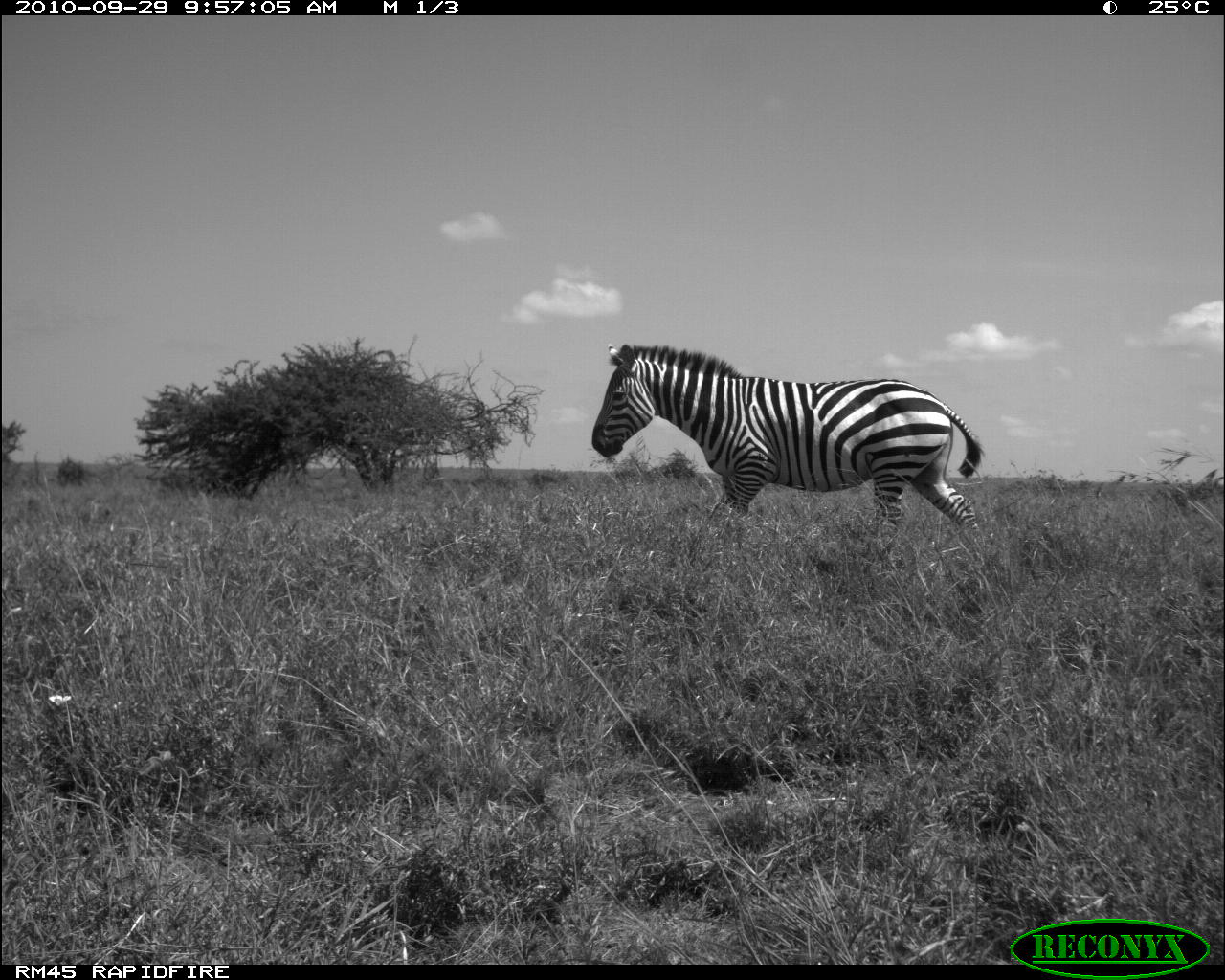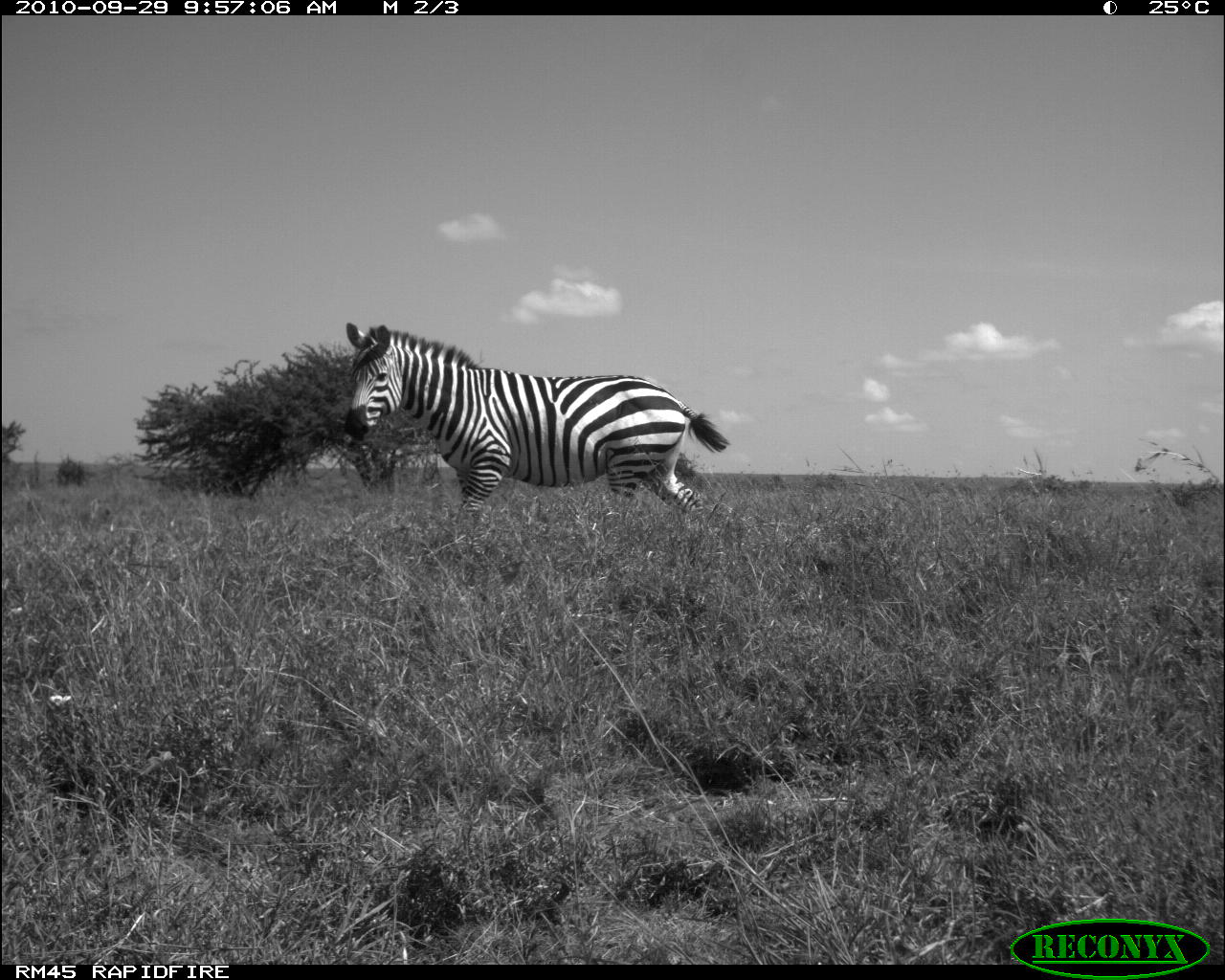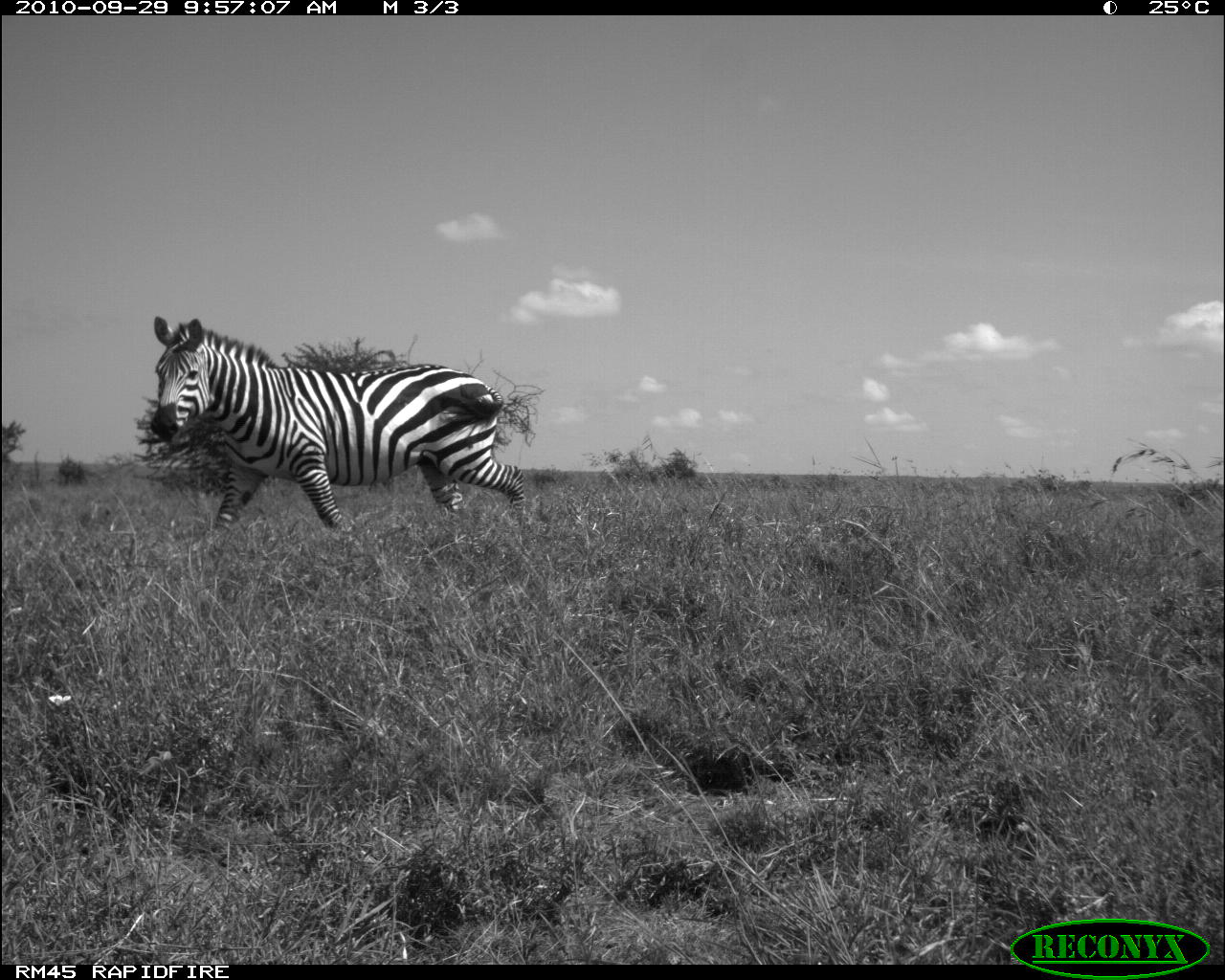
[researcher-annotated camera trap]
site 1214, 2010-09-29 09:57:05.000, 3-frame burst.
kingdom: Animalia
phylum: Chordata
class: Mammalia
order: Perissodactyla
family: Equidae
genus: Equus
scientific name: Equus quagga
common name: plains zebra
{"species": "Equus quagga (plains zebra)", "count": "1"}